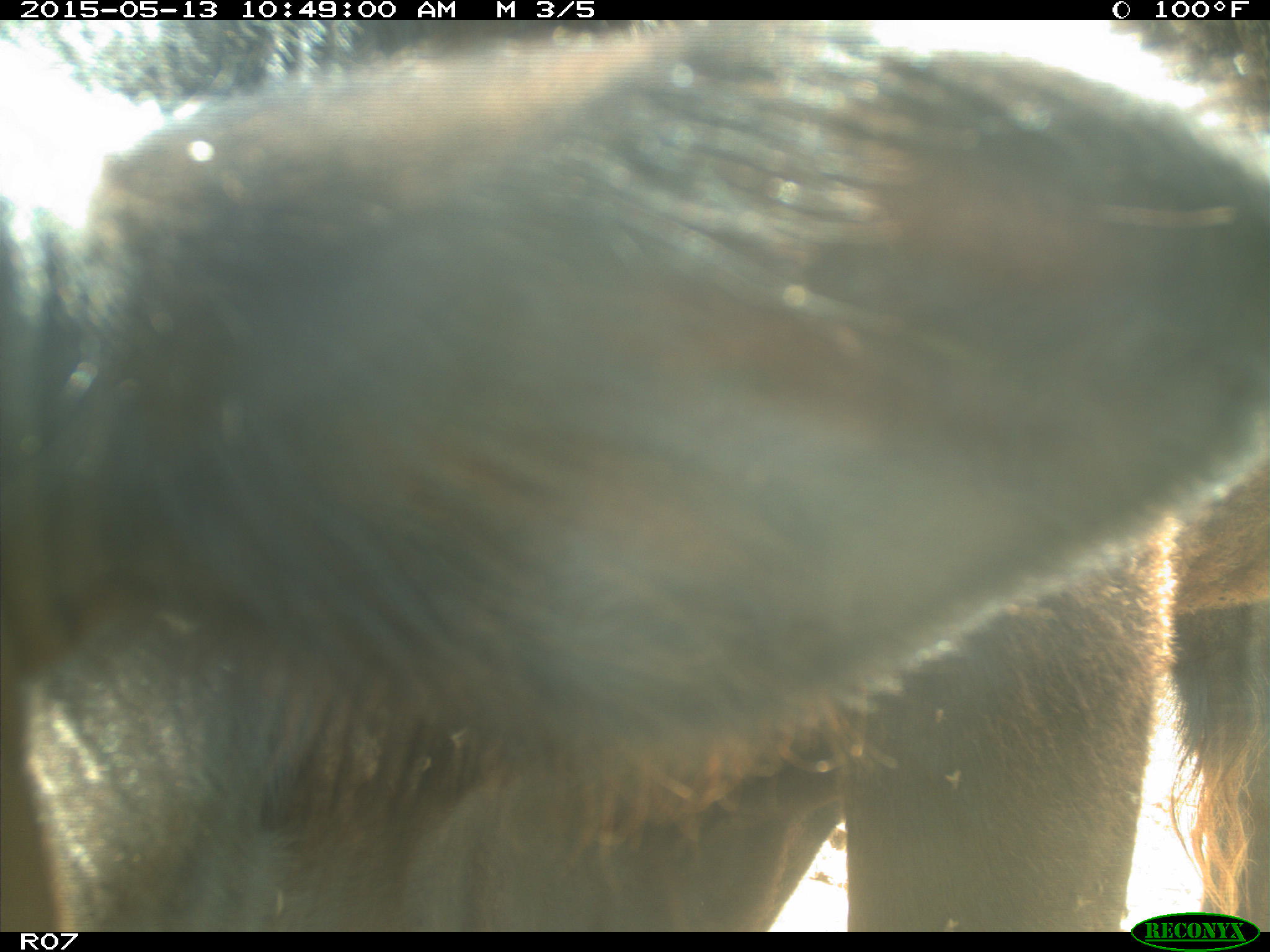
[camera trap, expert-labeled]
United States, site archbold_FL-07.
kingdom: Animalia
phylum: Chordata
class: Mammalia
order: Artiodactyla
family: Bovidae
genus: Bos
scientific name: Bos taurus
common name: domestic cow